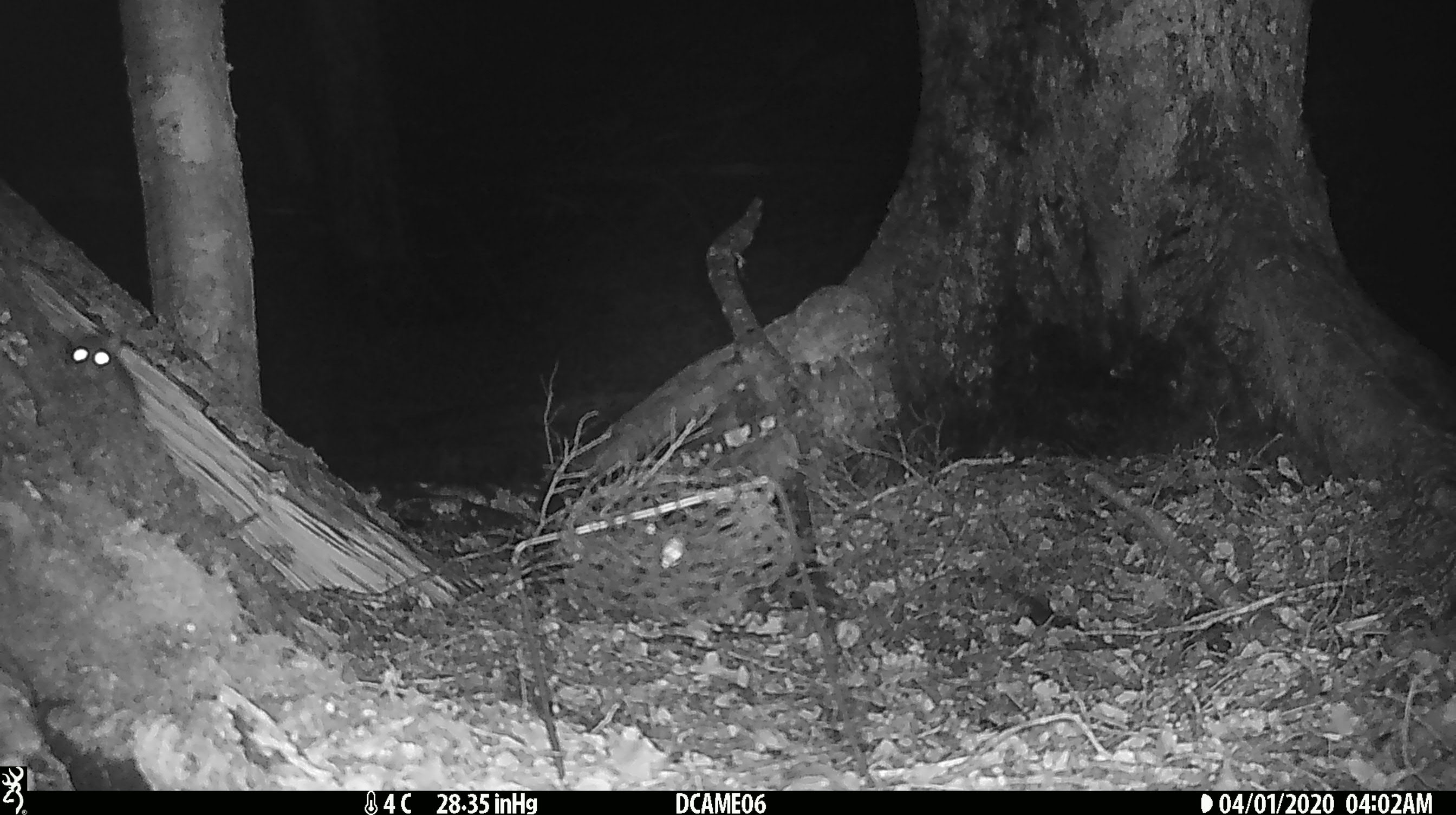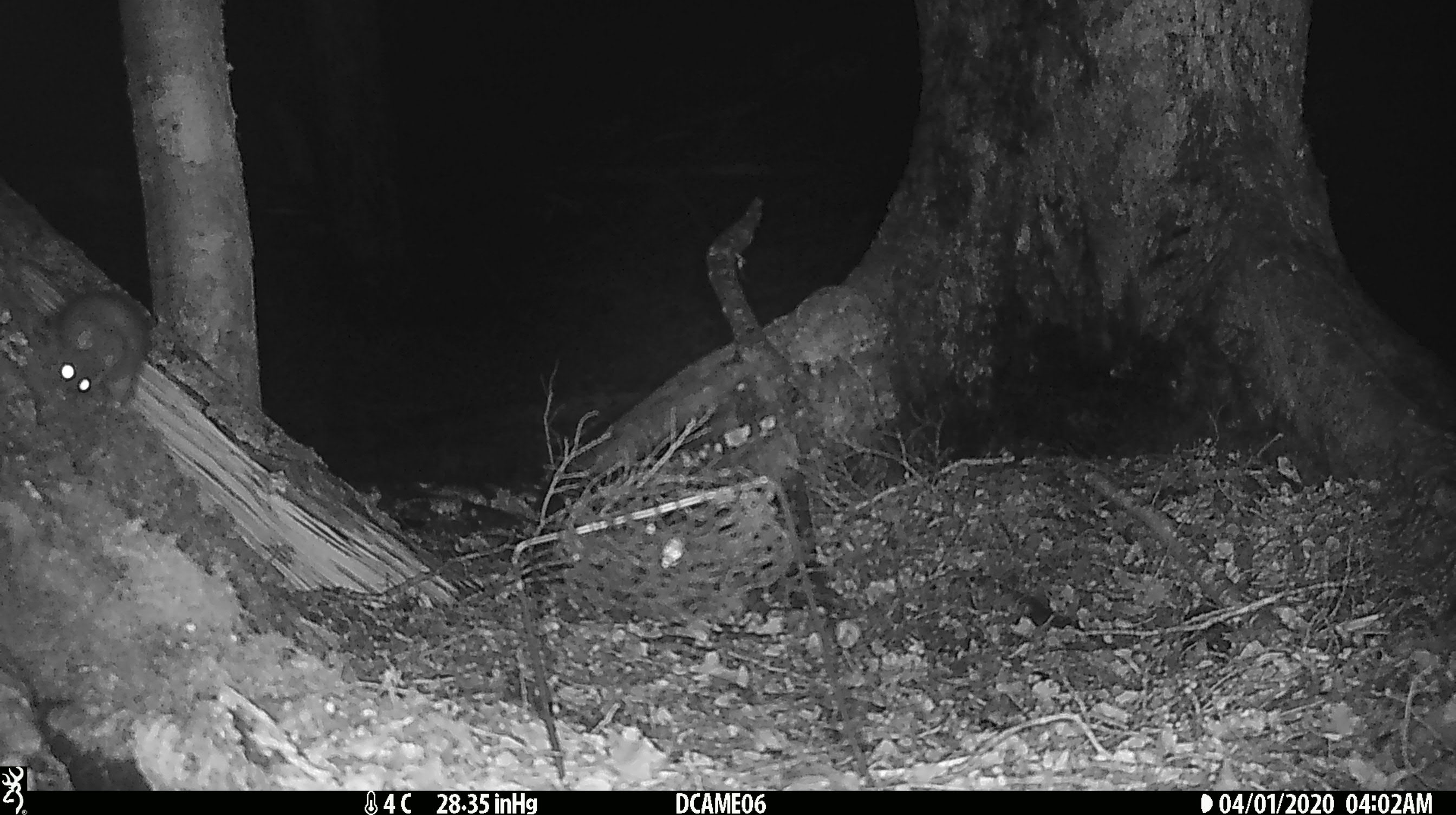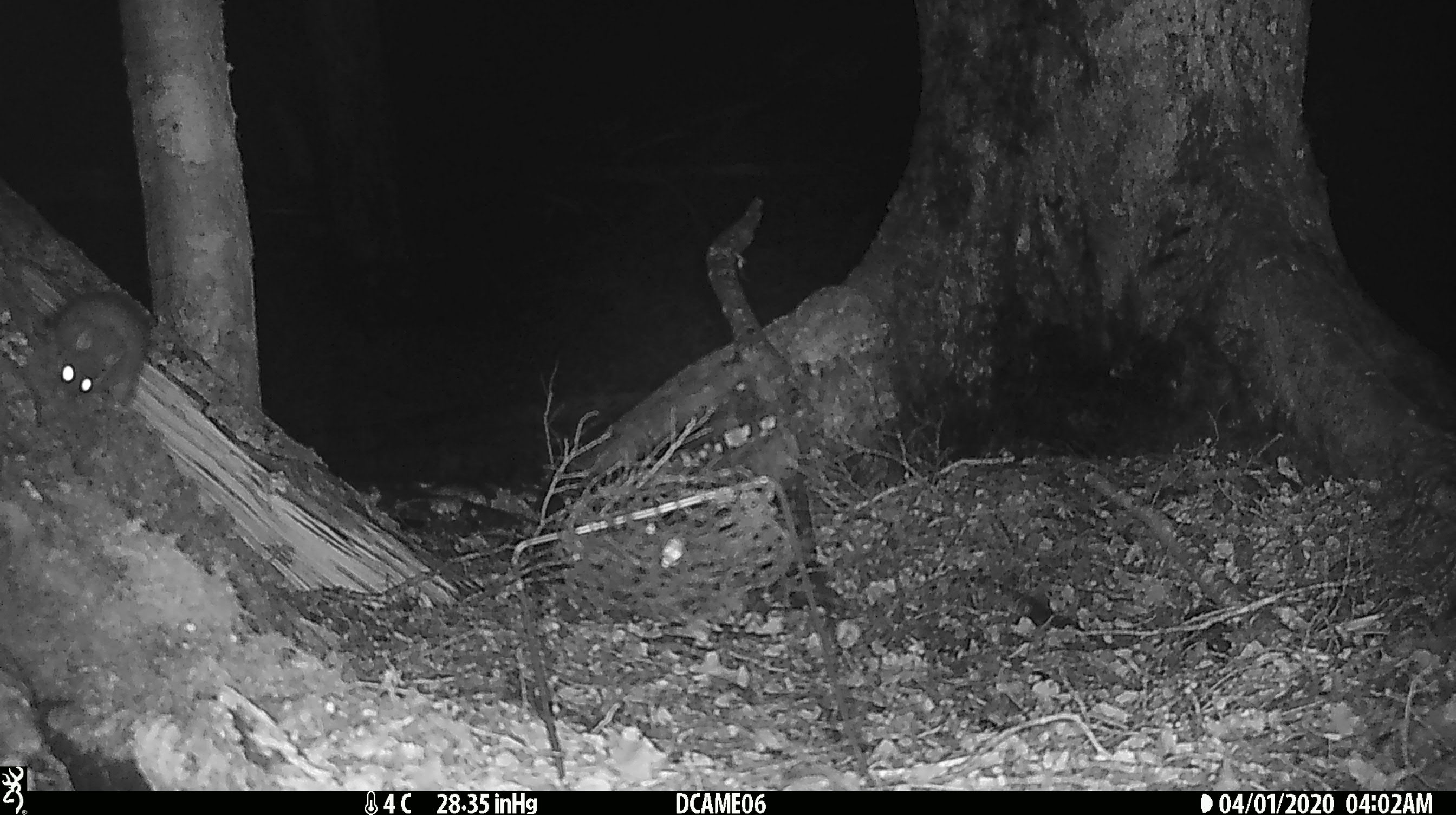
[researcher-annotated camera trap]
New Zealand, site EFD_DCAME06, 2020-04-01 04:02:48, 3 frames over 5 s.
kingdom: Animalia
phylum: Chordata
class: Mammalia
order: Rodentia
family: Muridae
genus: Rattus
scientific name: Rattus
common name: rat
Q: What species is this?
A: Rat (Rattus).